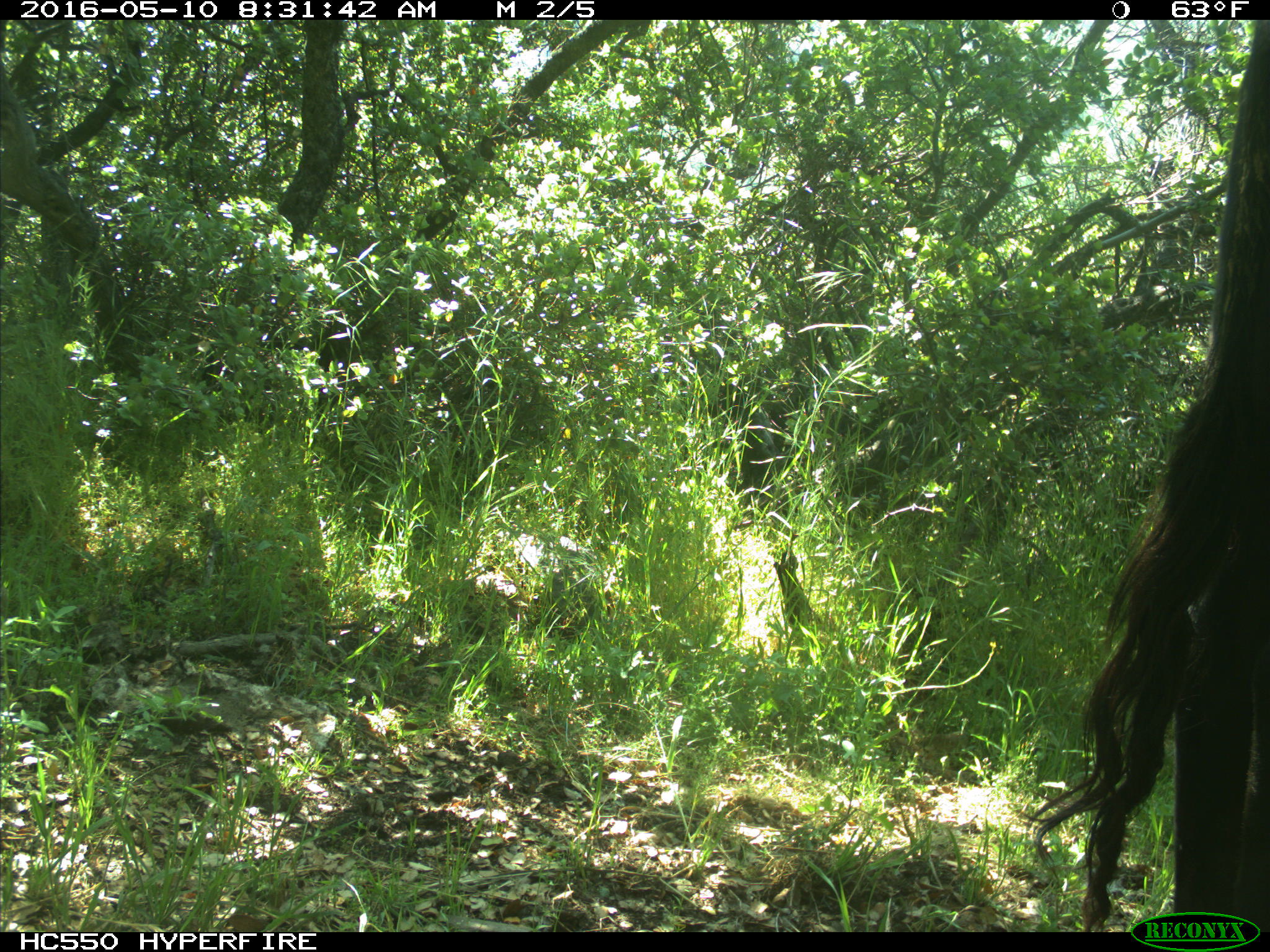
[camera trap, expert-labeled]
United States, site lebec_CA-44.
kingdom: Animalia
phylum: Chordata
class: Mammalia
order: Artiodactyla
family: Bovidae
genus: Bos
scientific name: Bos taurus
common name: domestic cow